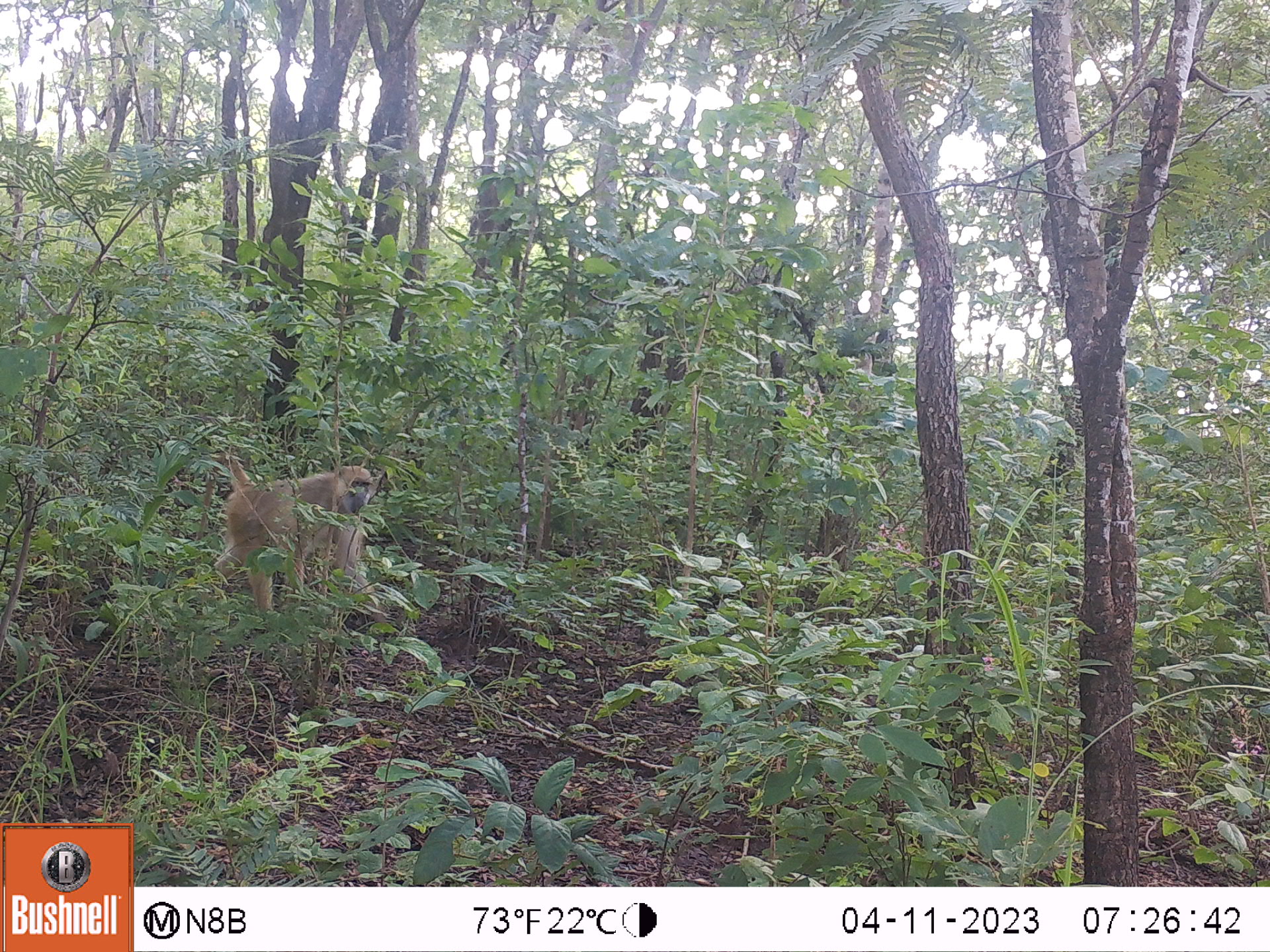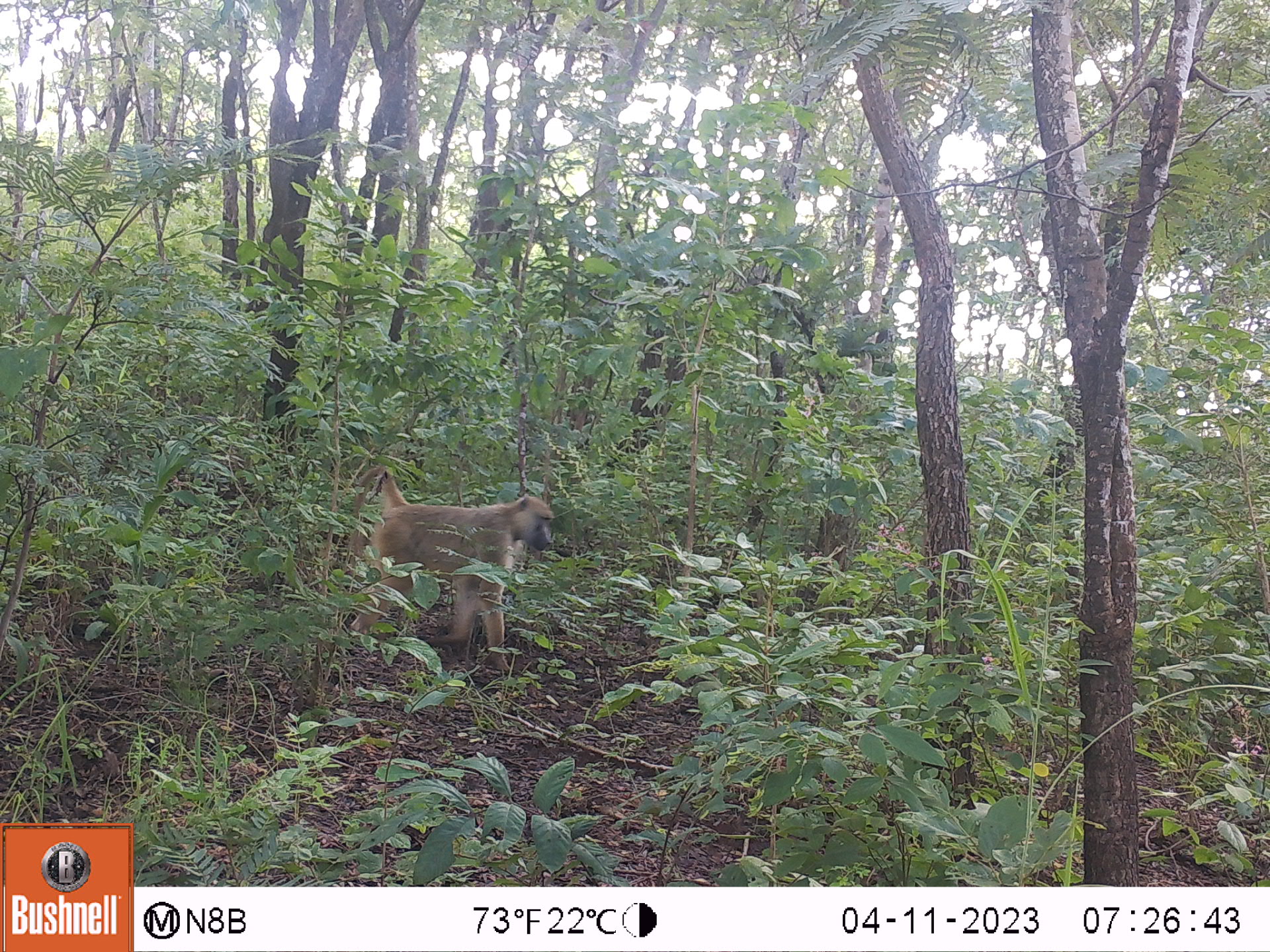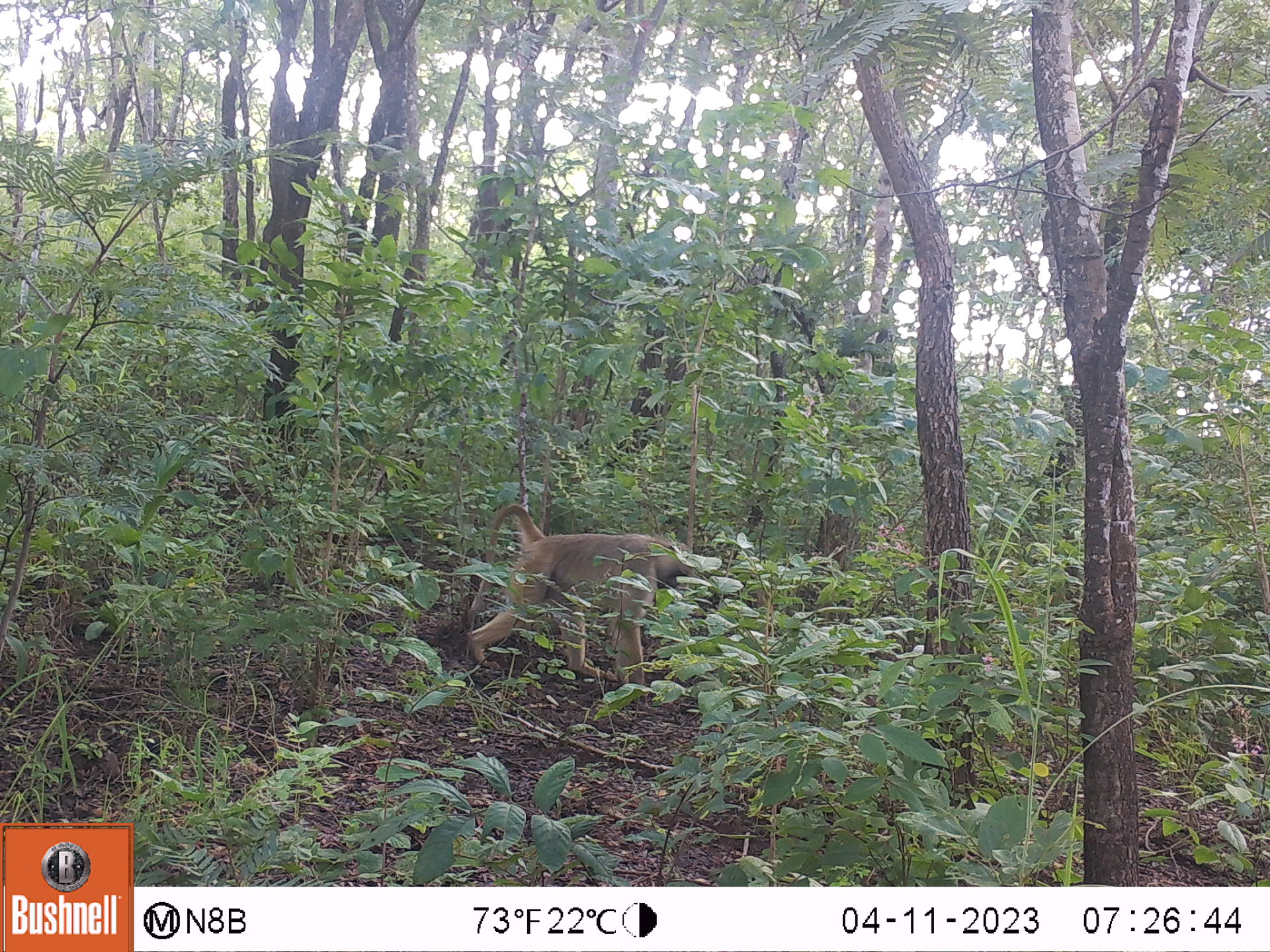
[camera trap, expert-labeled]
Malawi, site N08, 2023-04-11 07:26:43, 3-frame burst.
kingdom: Animalia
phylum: Chordata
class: Mammalia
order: Primates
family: Cercopithecidae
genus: Papio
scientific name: Papio cynocephalus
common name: yellow baboon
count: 1